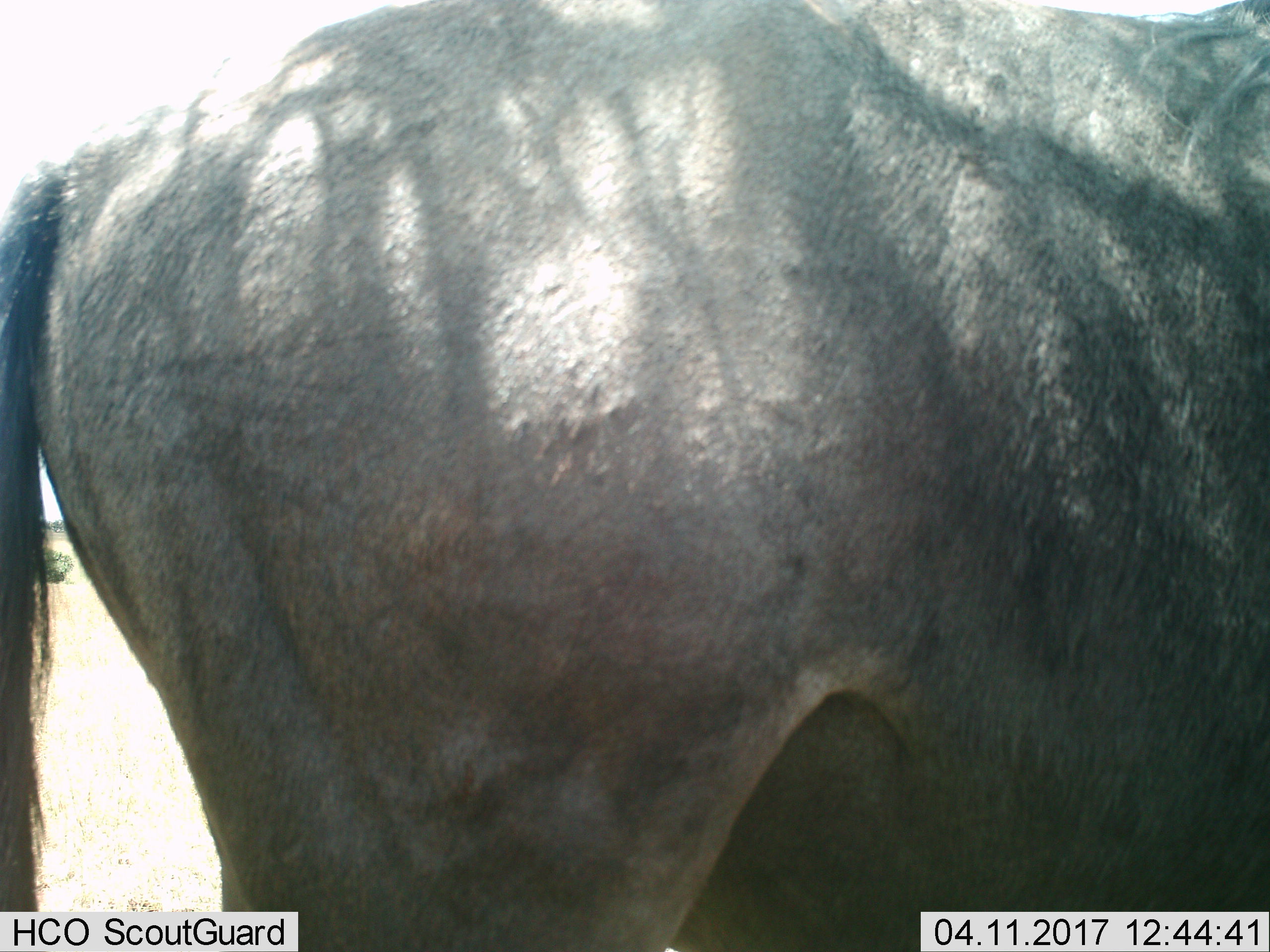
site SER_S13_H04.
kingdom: Animalia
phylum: Chordata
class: Mammalia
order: Artiodactyla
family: Bovidae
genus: Connochaetes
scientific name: Connochaetes taurinus taurinus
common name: blue wildebeest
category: wildebeestblue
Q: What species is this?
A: Wildebeestblue (blue wildebeest) (Connochaetes taurinus taurinus).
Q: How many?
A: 1.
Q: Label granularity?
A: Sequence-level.